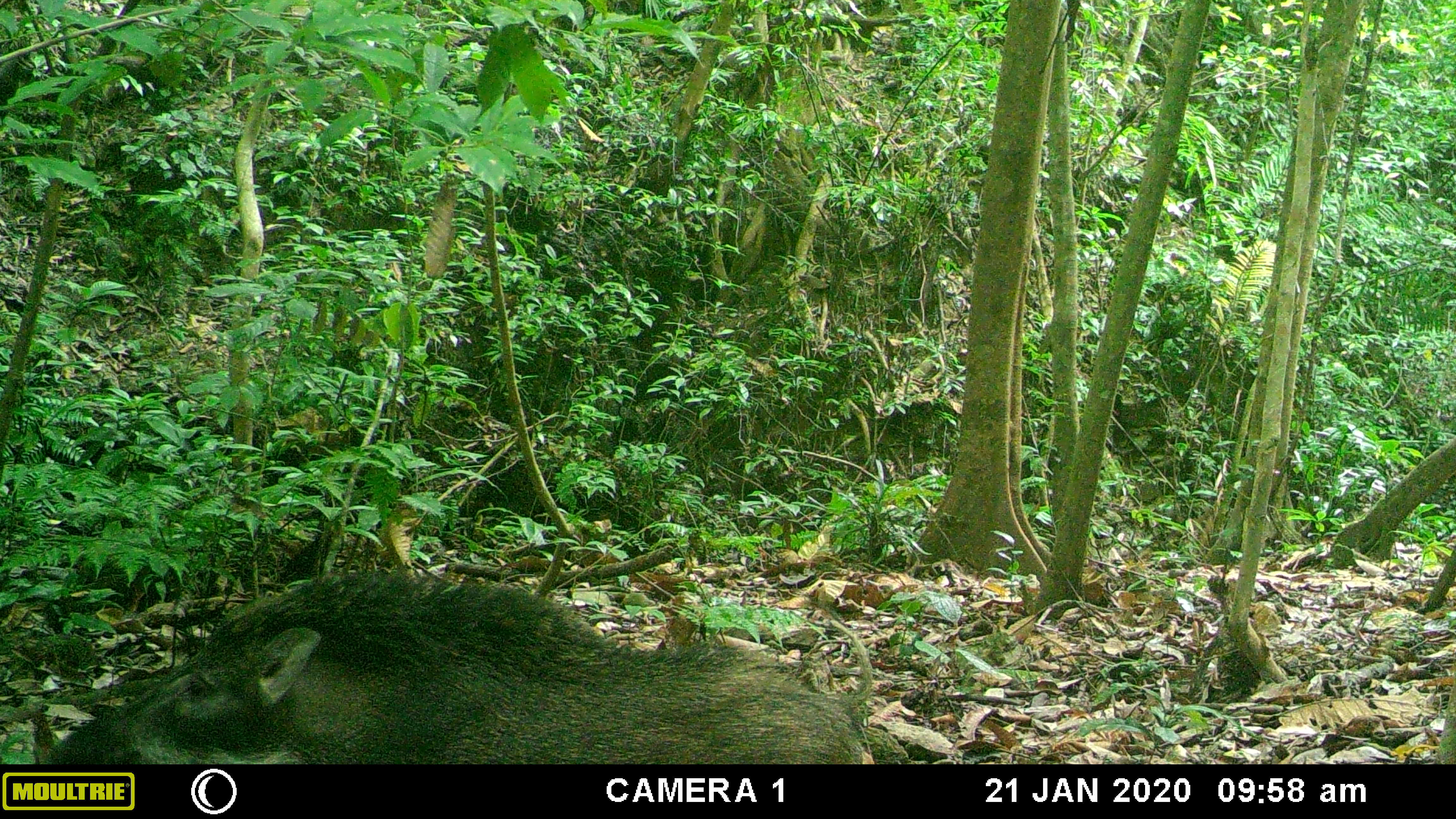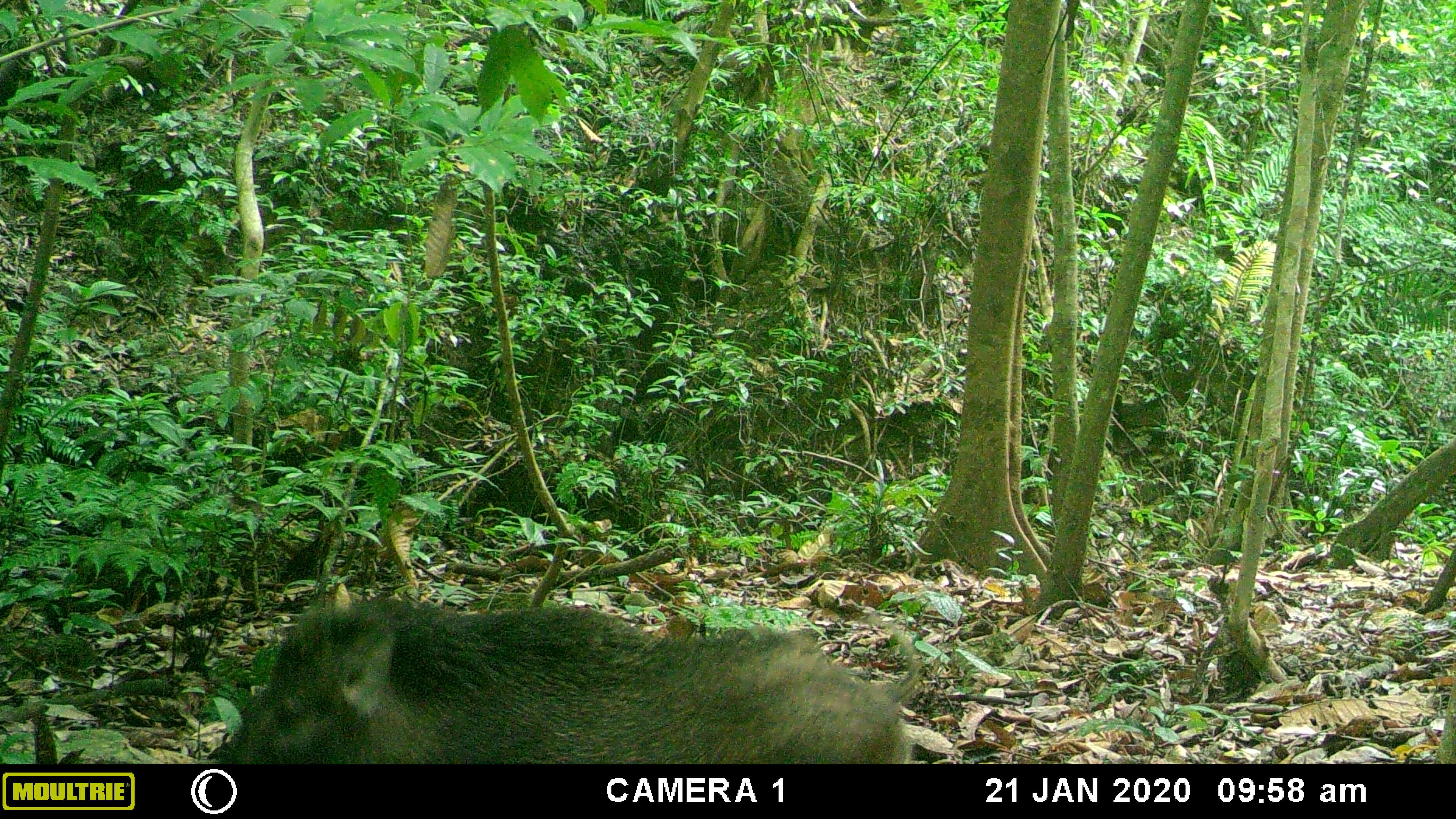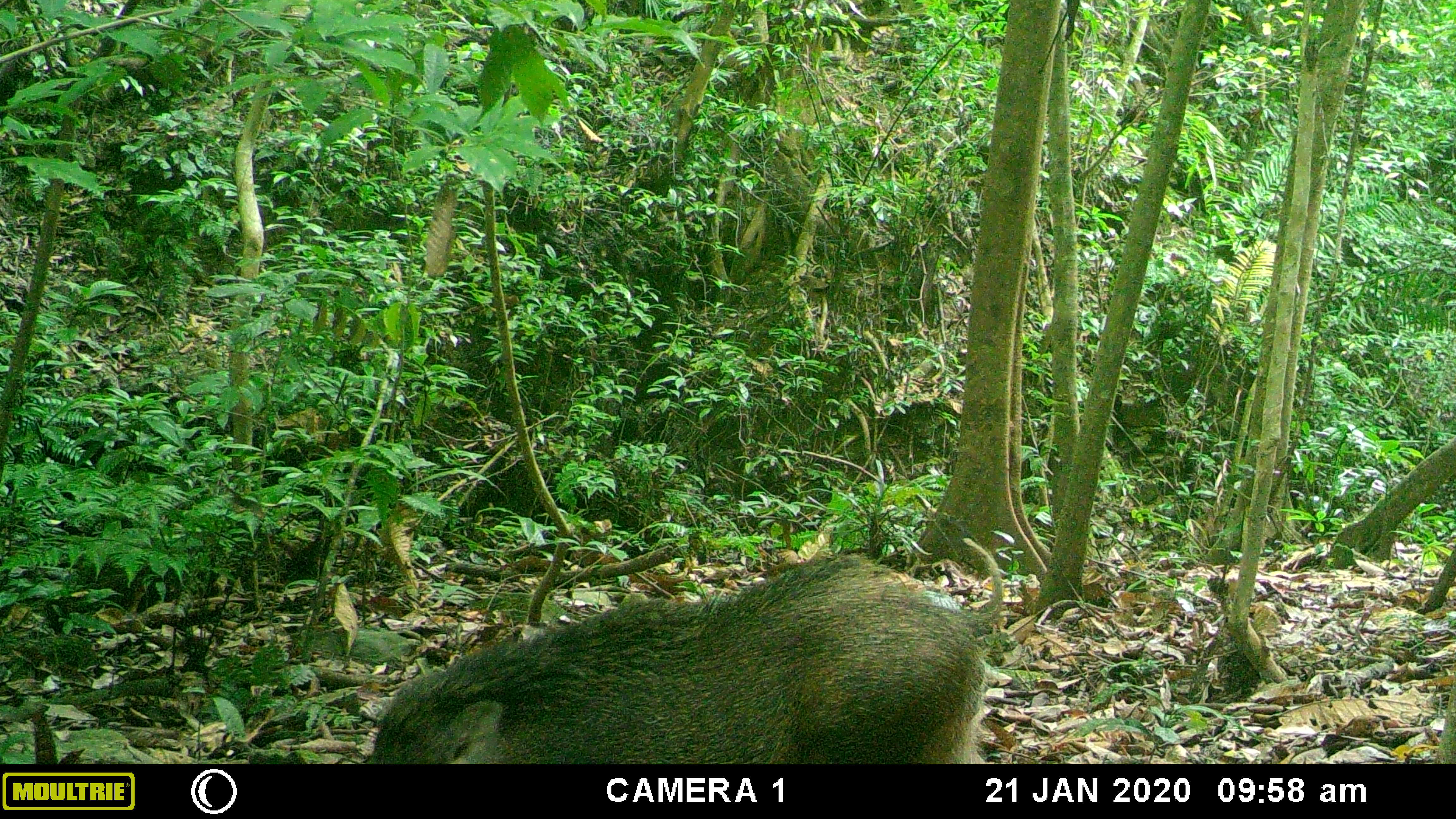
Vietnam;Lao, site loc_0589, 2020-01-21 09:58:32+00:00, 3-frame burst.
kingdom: Animalia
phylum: Chordata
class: Mammalia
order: Artiodactyla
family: Suidae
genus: Sus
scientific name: Sus scrofa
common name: eurasian wild pig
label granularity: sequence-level